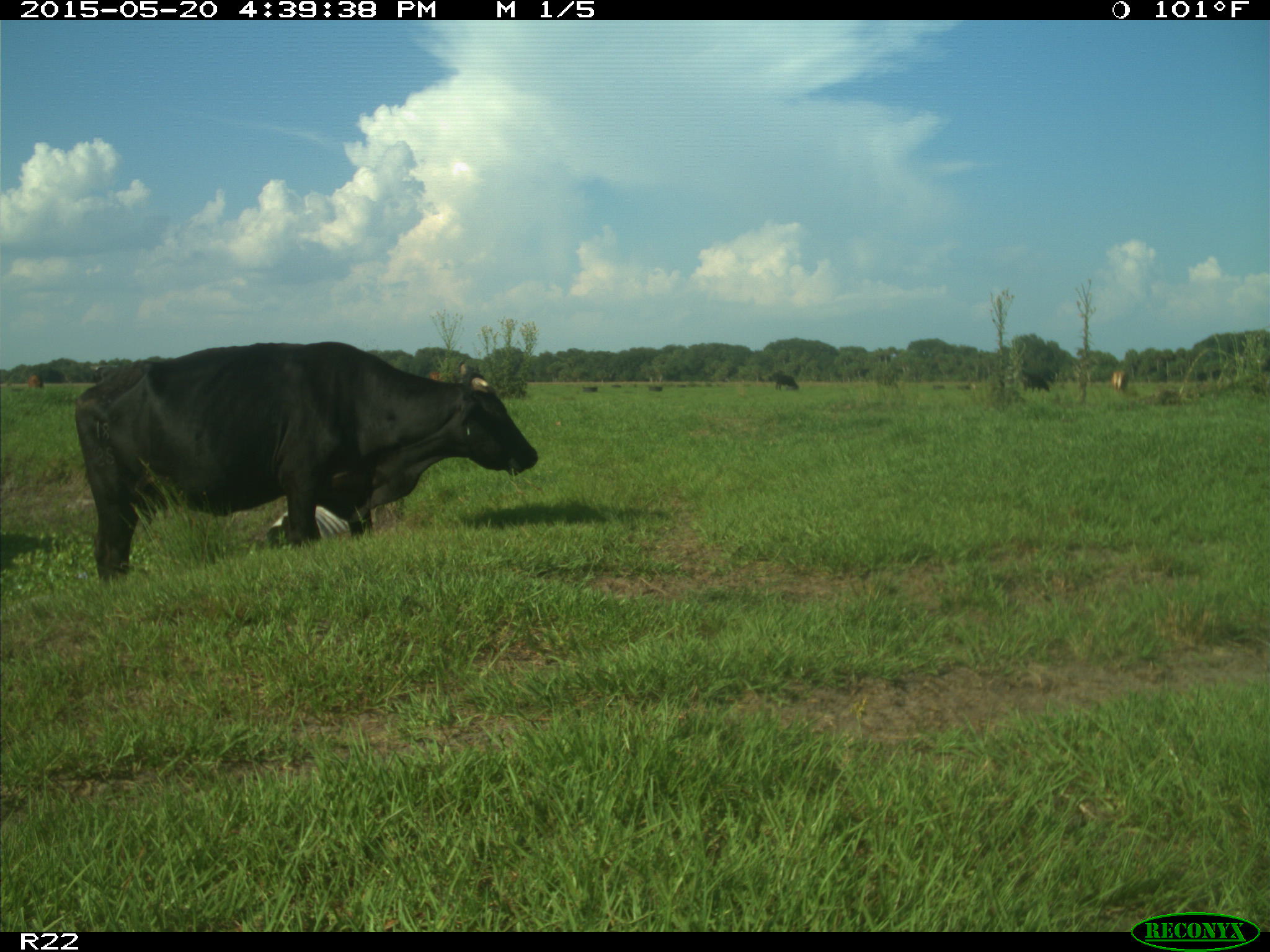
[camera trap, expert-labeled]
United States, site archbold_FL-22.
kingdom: Animalia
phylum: Chordata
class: Mammalia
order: Artiodactyla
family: Bovidae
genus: Bos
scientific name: Bos taurus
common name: domestic cow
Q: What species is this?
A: Bos taurus (domestic cow).